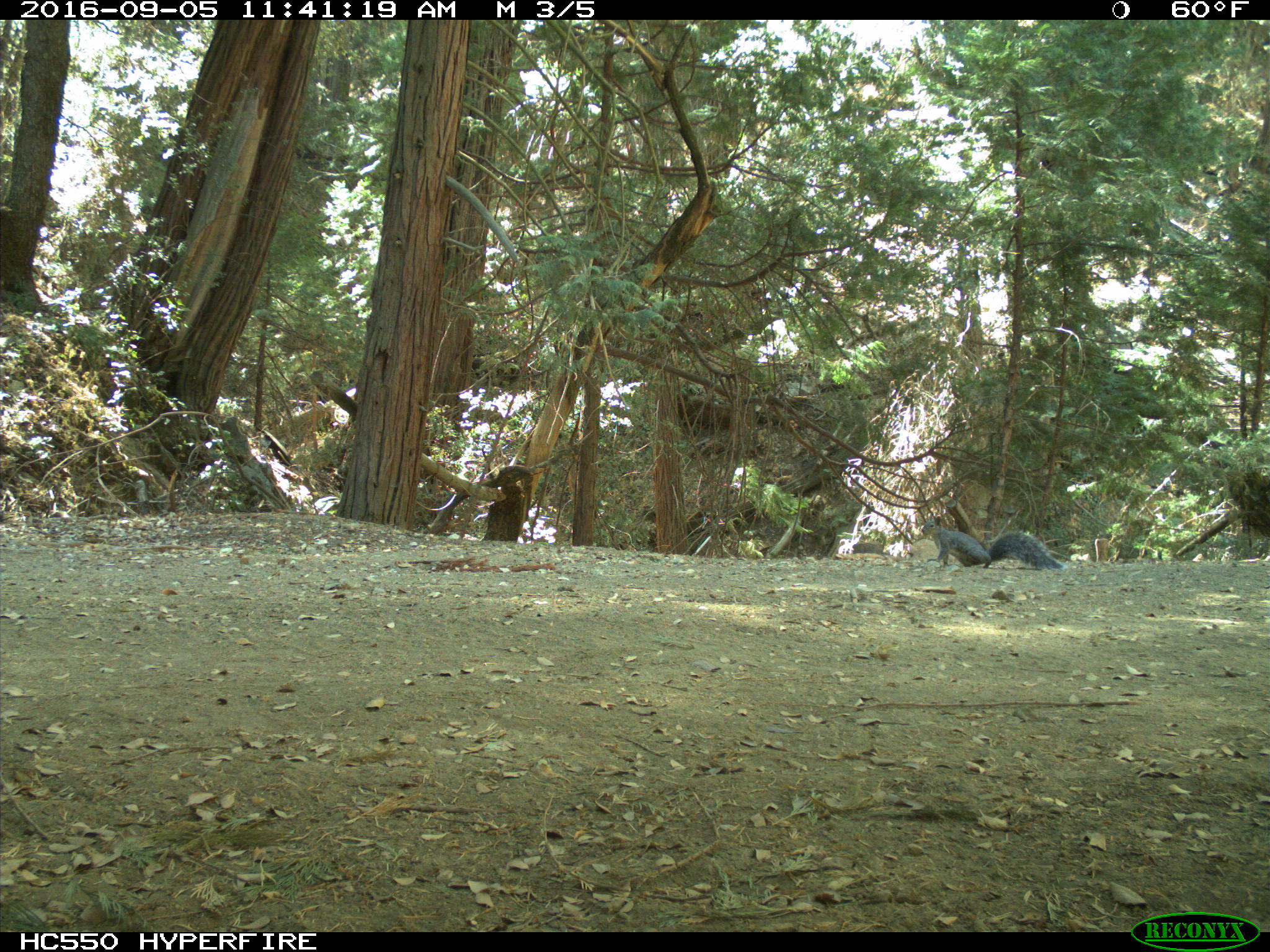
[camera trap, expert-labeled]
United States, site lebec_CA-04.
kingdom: Animalia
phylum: Chordata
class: Mammalia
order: Rodentia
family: Sciuridae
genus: Sciurus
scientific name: Sciurus carolinensis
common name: eastern gray squirrel